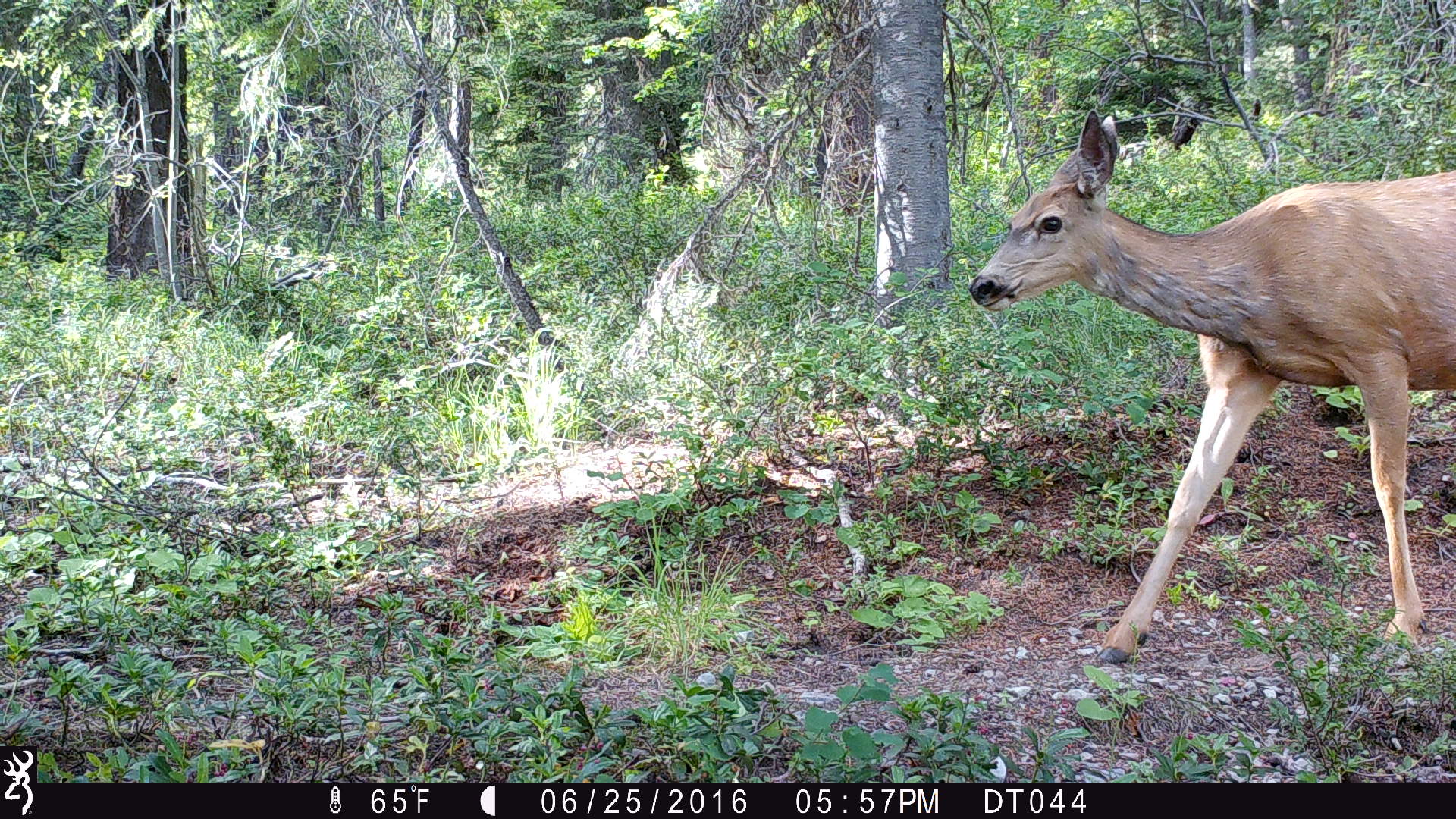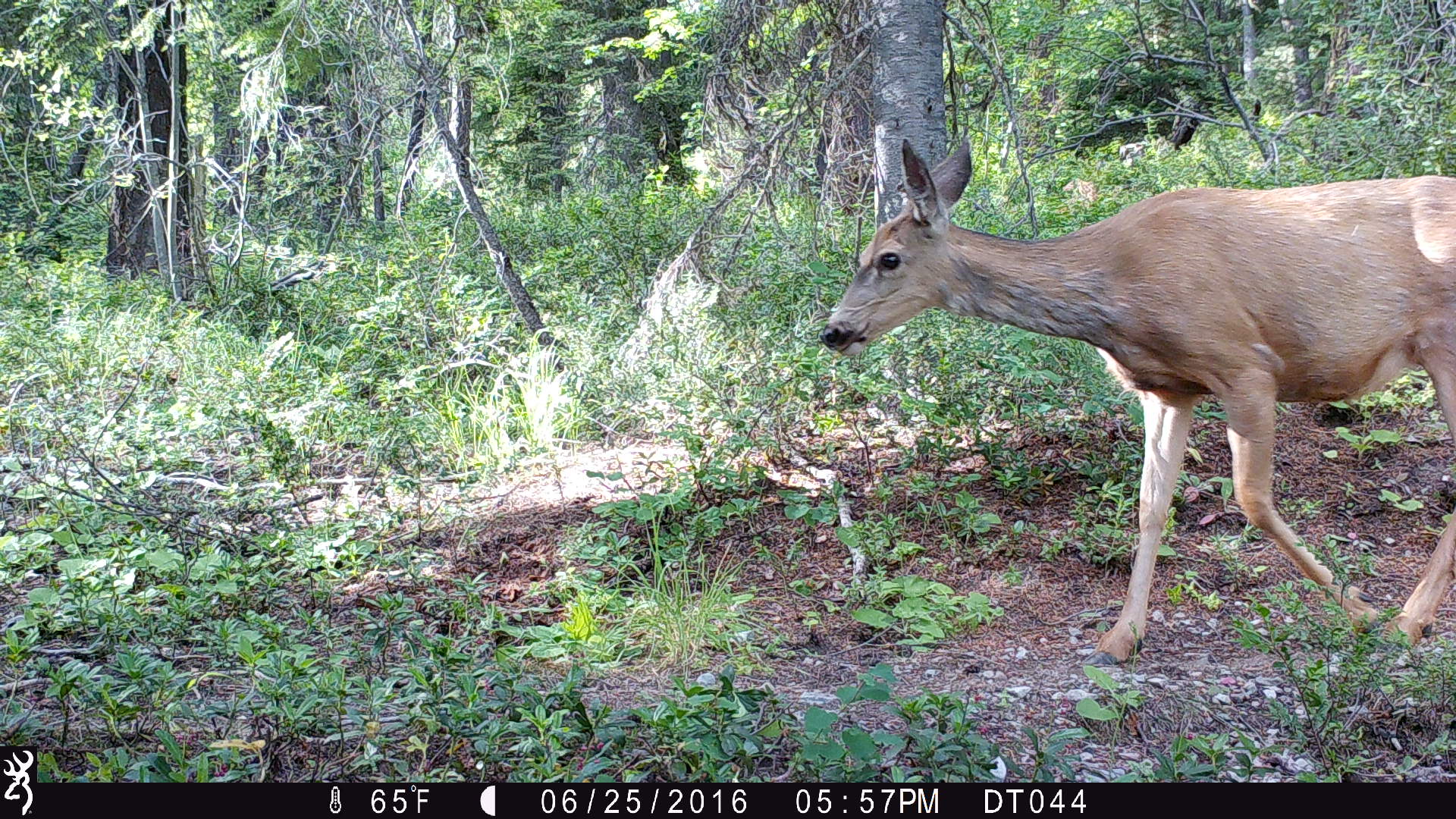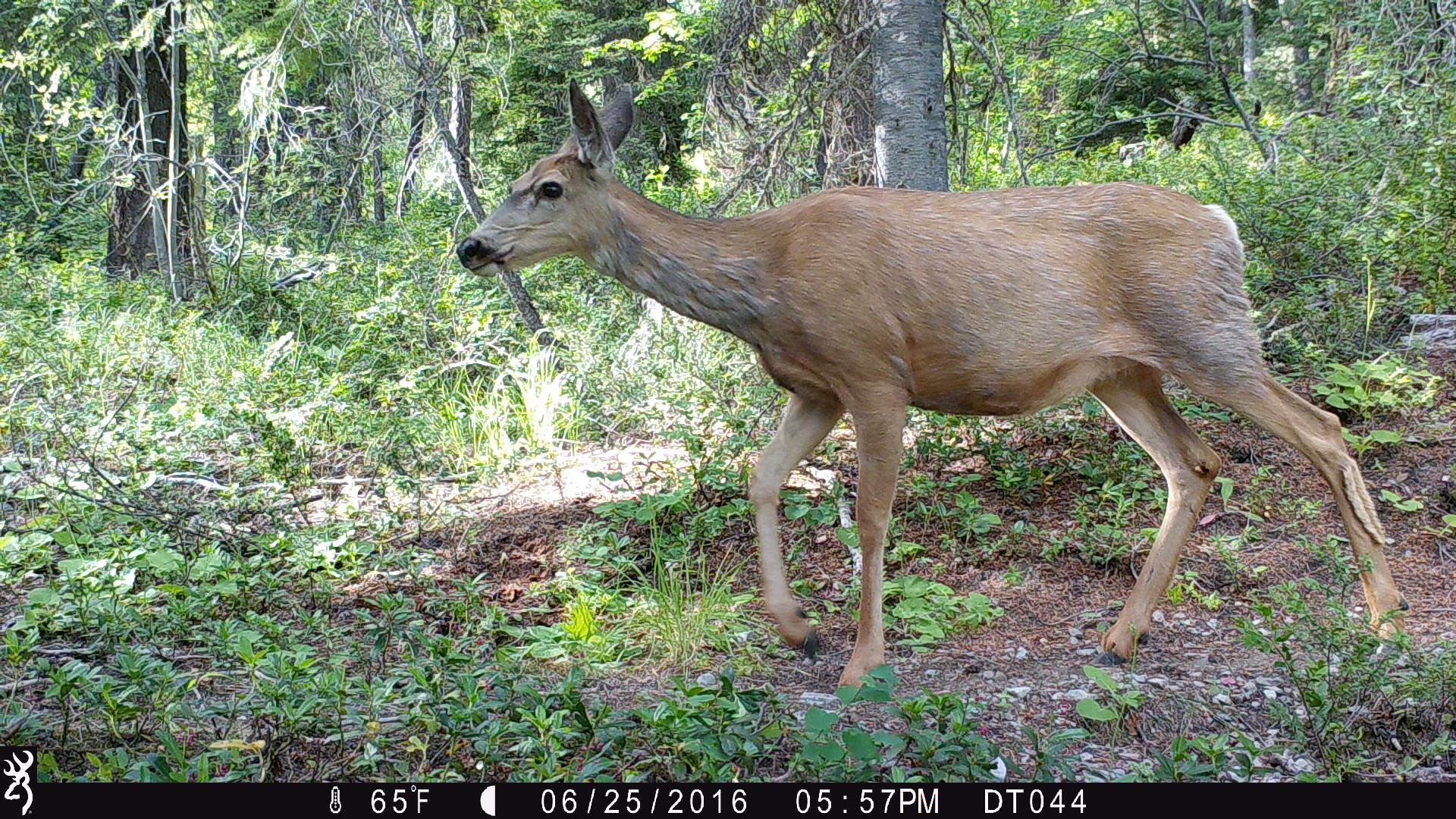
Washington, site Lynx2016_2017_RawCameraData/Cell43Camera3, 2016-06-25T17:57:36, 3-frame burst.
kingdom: Animalia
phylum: Chordata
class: Mammalia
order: Artiodactyla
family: Cervidae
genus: Odocoileus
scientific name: Odocoileus hemionus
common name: mule deer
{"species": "Odocoileus hemionus (mule deer)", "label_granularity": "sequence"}